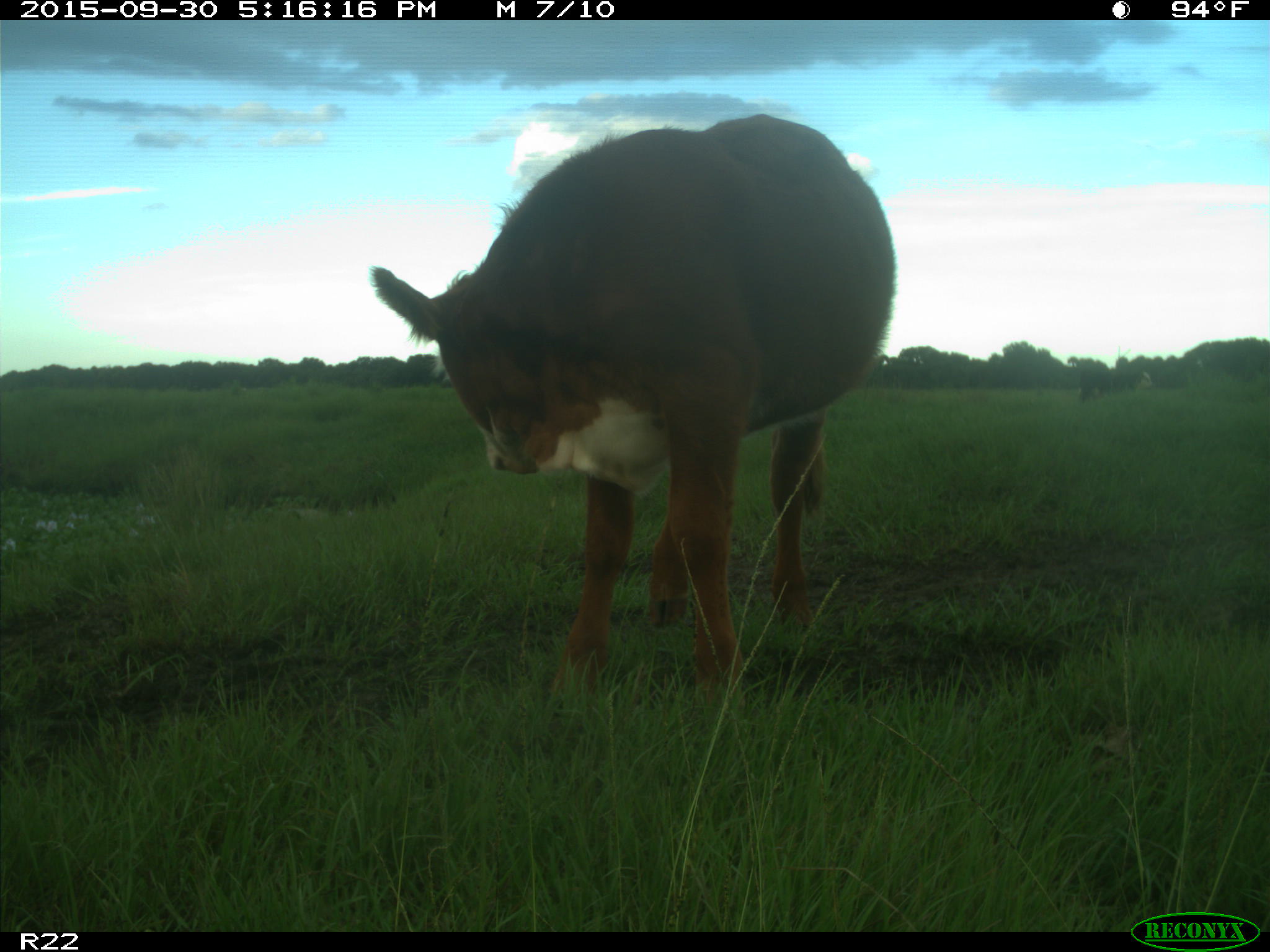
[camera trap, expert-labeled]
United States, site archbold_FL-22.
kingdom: Animalia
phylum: Chordata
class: Mammalia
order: Artiodactyla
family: Bovidae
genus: Bos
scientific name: Bos taurus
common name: domestic cow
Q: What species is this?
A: Bos taurus (domestic cow).